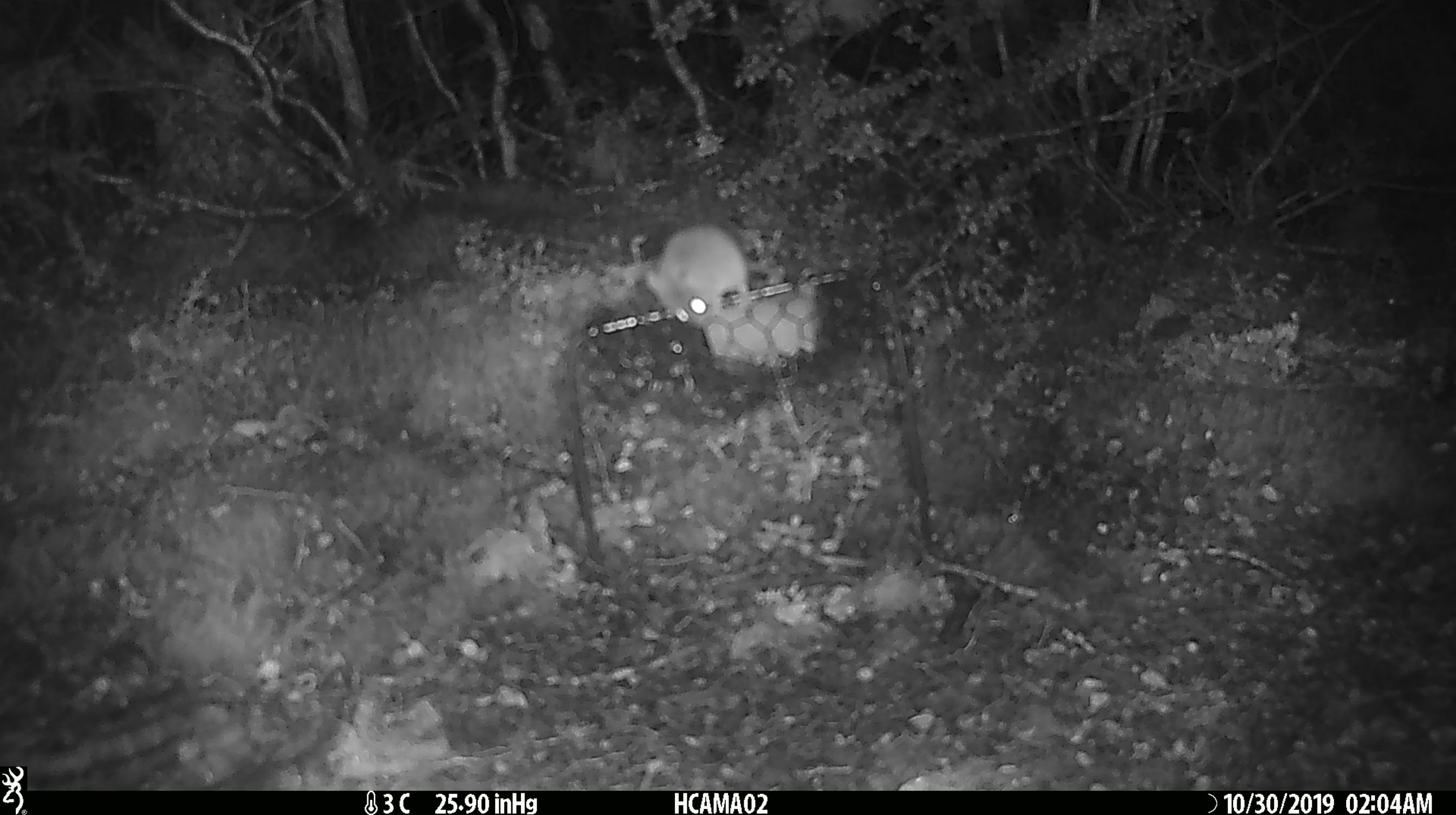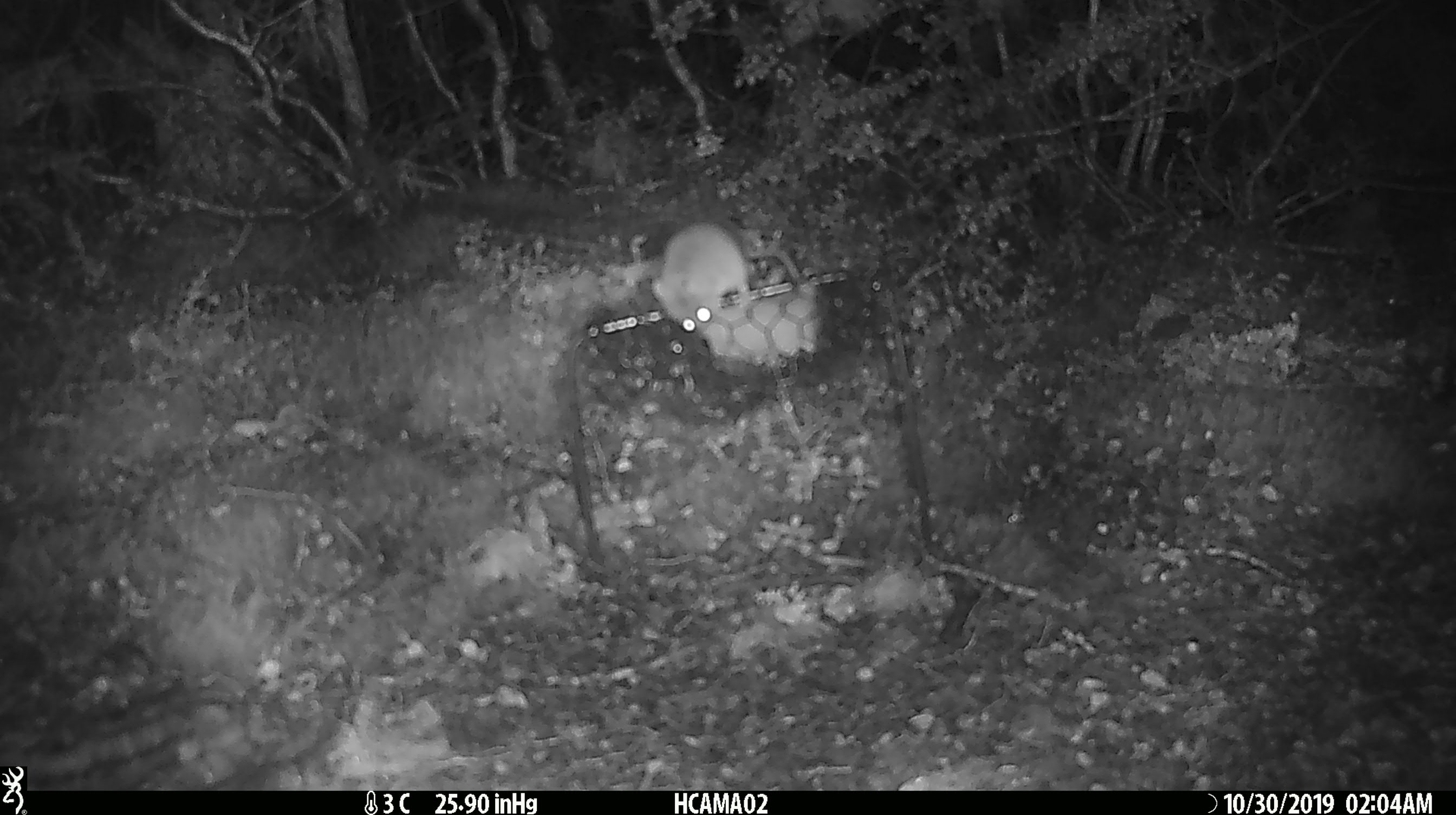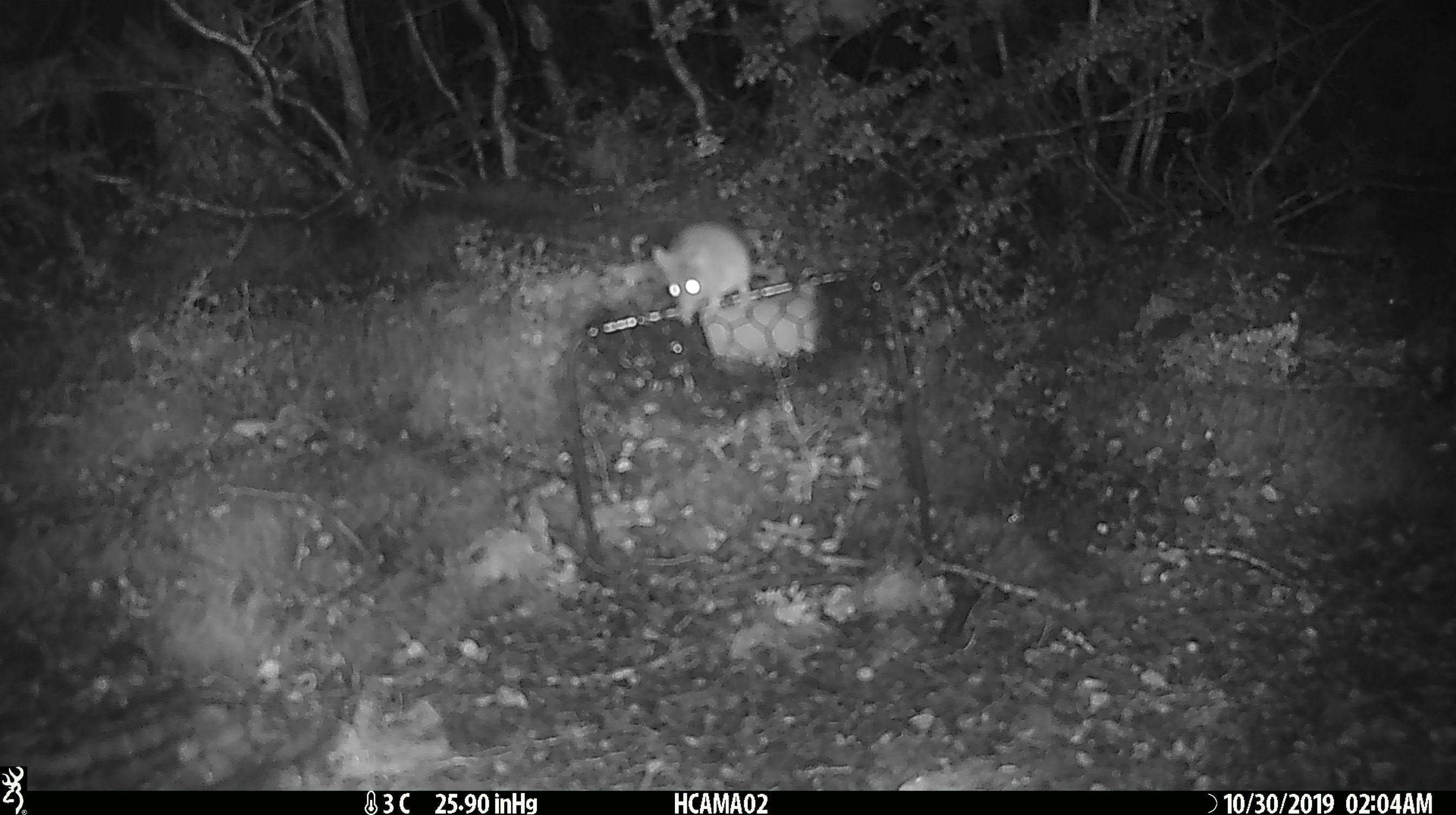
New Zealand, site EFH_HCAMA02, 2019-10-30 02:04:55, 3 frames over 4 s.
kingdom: Animalia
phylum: Chordata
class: Mammalia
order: Rodentia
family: Muridae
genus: Mus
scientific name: Mus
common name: mouse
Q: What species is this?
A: Mouse (Mus).